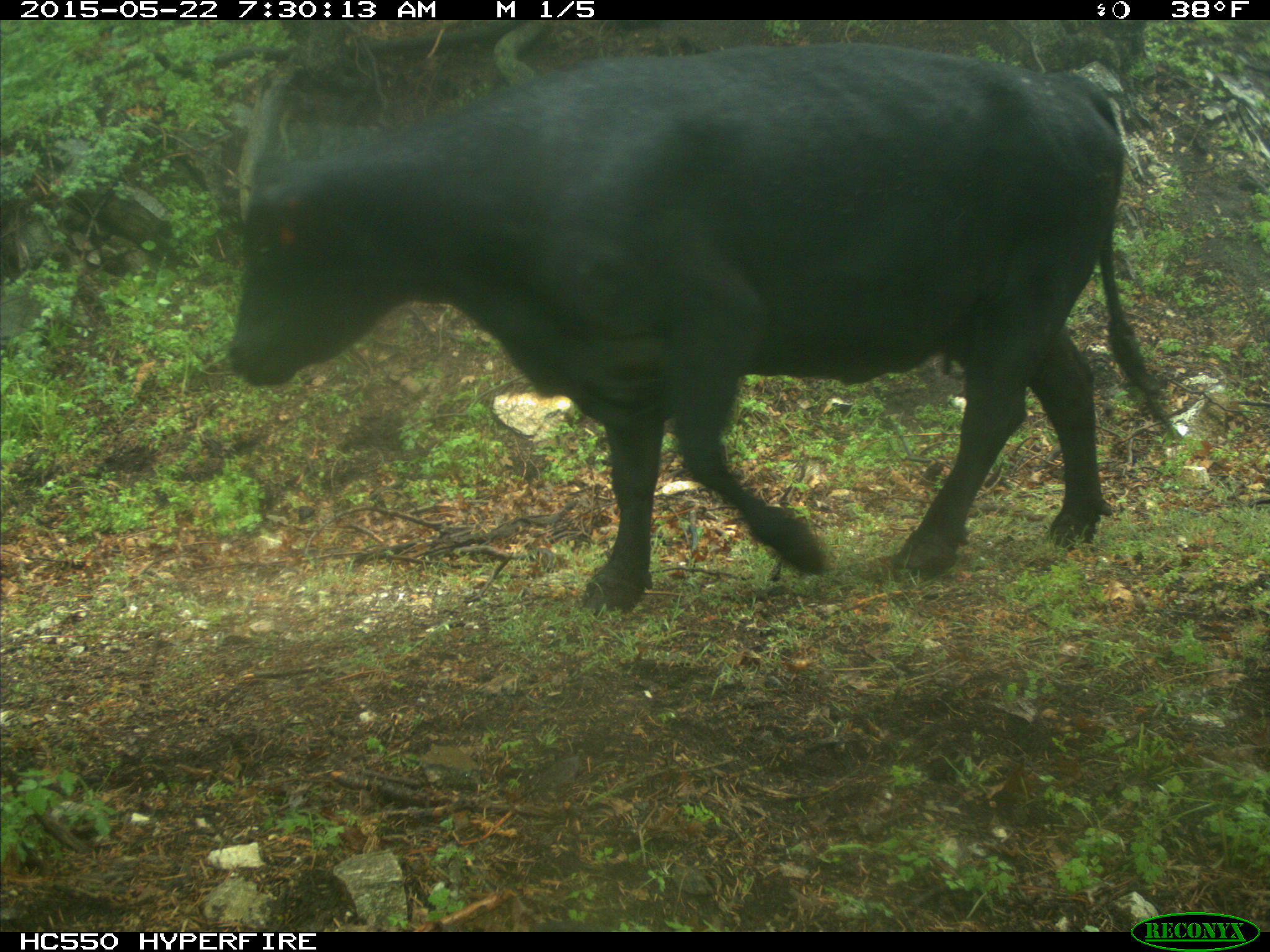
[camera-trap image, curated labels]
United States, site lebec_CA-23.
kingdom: Animalia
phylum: Chordata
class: Mammalia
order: Artiodactyla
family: Bovidae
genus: Bos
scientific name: Bos taurus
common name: domestic cow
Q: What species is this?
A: Bos taurus (domestic cow).